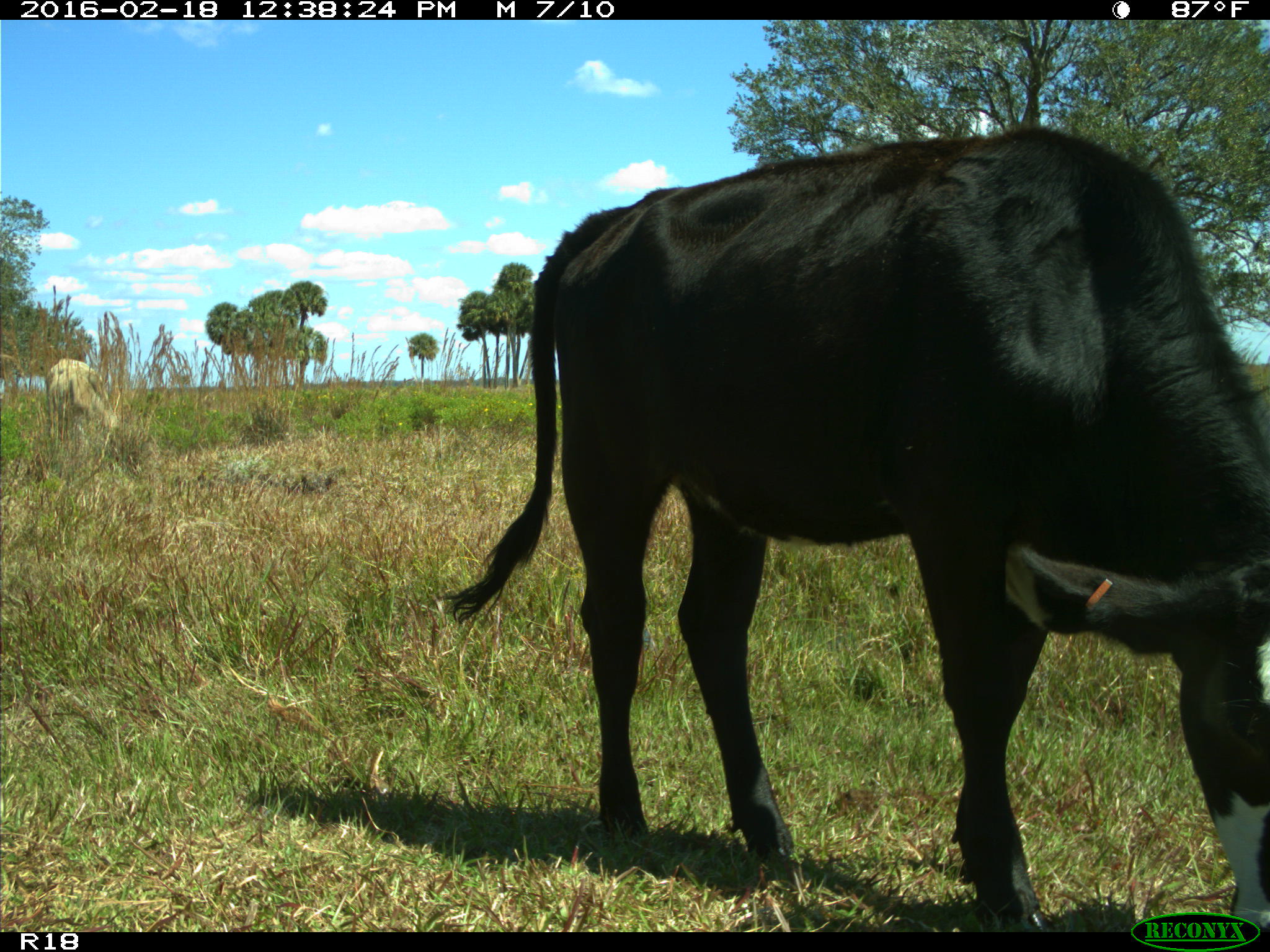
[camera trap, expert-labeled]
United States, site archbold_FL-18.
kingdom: Animalia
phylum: Chordata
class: Mammalia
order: Artiodactyla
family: Bovidae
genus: Bos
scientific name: Bos taurus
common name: domestic cow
Bos taurus (domestic cow).